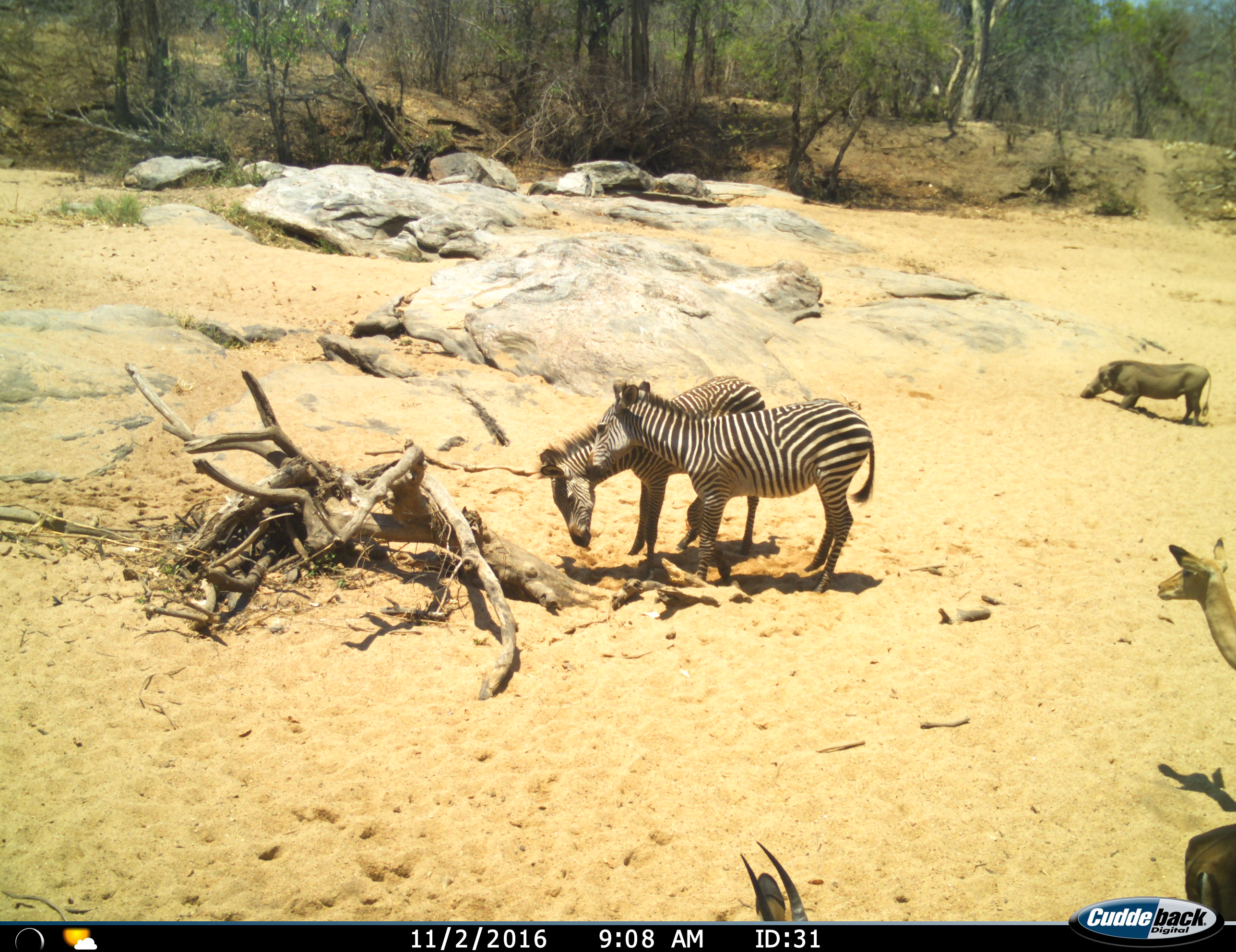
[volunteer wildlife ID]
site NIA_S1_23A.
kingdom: Animalia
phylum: Chordata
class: Mammalia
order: Artiodactyla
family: Bovidae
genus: Aepyceros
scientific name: Aepyceros melampus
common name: impala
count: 3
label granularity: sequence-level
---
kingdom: Animalia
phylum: Chordata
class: Mammalia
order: Artiodactyla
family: Suidae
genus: Phacochoerus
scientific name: Phacochoerus africanus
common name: warthog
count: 1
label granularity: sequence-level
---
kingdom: Animalia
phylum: Chordata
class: Mammalia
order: Perissodactyla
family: Equidae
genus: Equus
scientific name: Equus quagga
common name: plains zebra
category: zebraplains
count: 2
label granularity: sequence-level